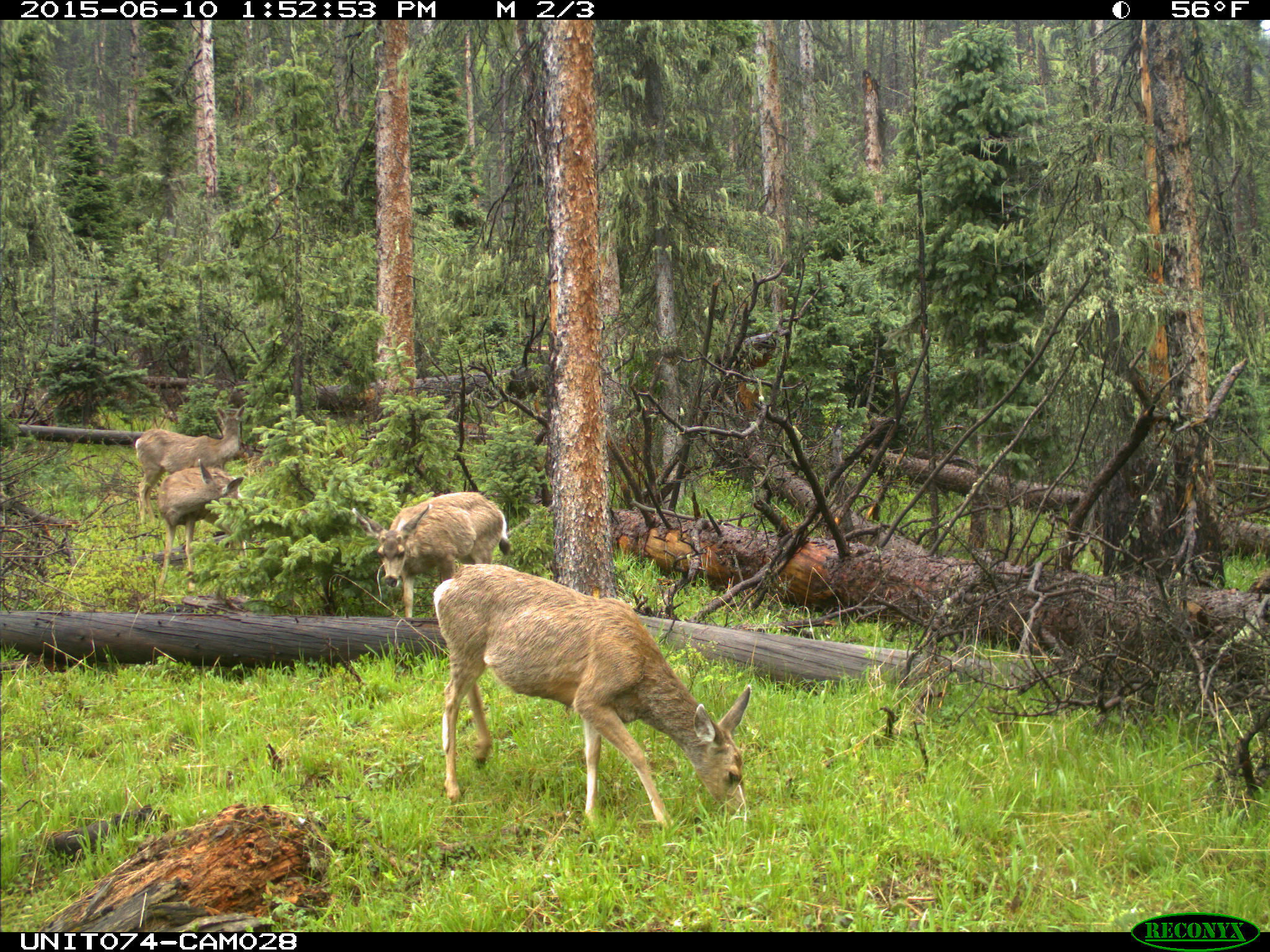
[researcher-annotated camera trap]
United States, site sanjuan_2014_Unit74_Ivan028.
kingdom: Animalia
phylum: Chordata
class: Mammalia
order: Artiodactyla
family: Cervidae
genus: Odocoileus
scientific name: Odocoileus hemionus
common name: mule deer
Odocoileus hemionus (mule deer).